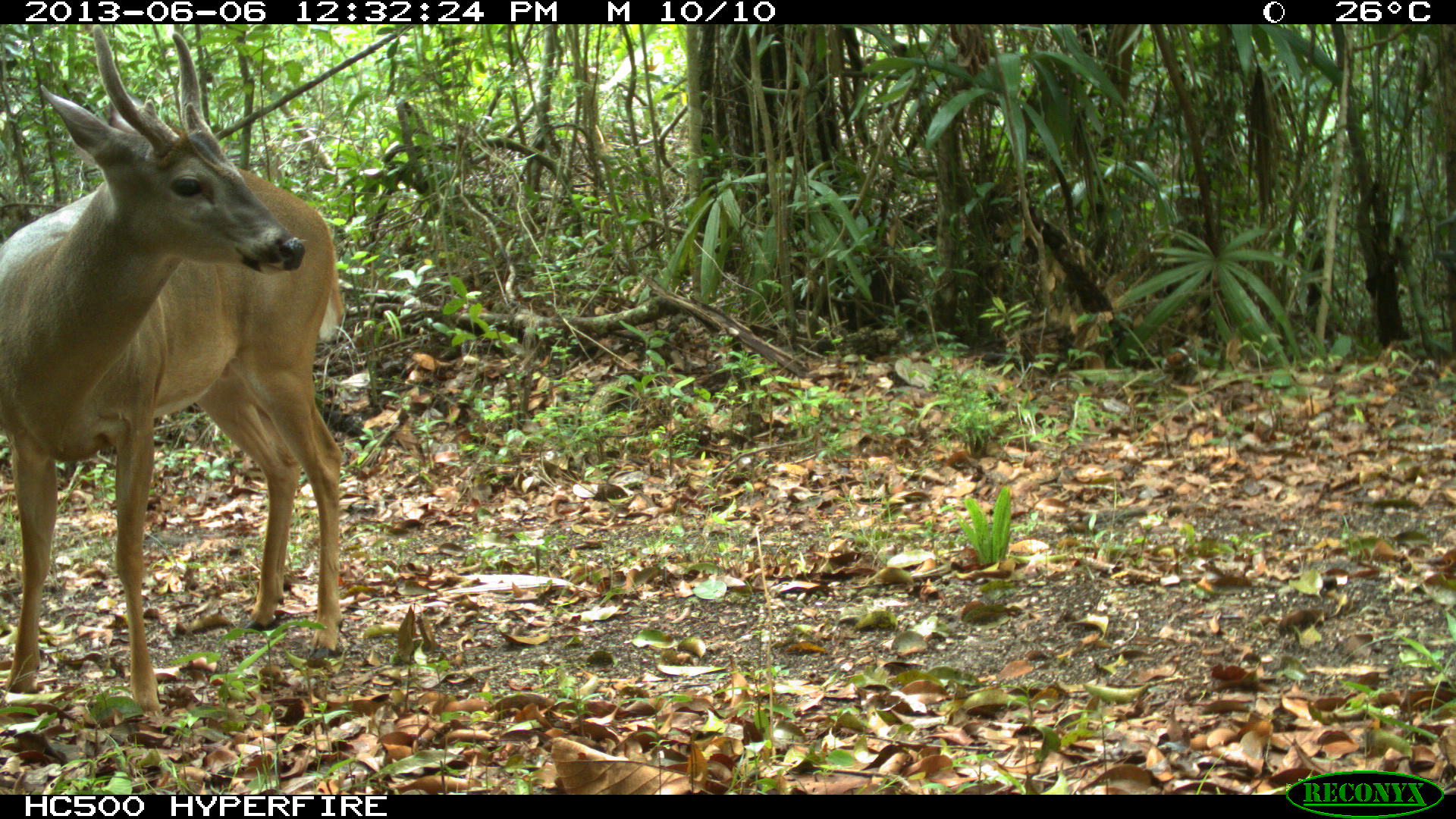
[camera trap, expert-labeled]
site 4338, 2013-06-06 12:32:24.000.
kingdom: Animalia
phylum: Chordata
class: Mammalia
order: Artiodactyla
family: Cervidae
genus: Odocoileus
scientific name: Odocoileus virginianus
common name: white-tailed deer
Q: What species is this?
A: Odocoileus virginianus (white-tailed deer).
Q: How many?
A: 1.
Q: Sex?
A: Male.